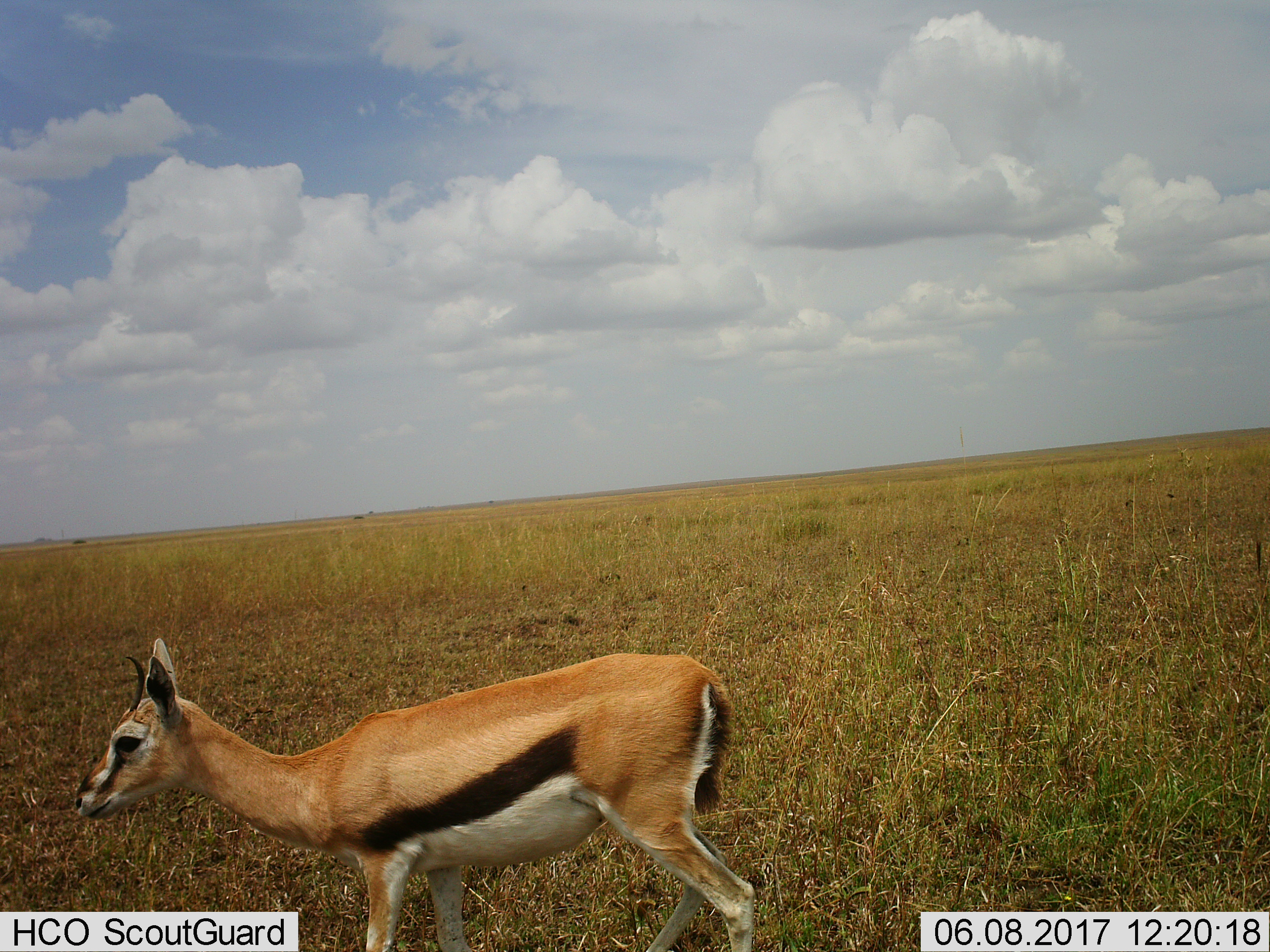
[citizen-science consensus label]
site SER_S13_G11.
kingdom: Animalia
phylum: Chordata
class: Mammalia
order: Artiodactyla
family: Bovidae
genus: Eudorcas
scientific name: Eudorcas thomsonii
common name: thomson's gazelle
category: gazellethomsons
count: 1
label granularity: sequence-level